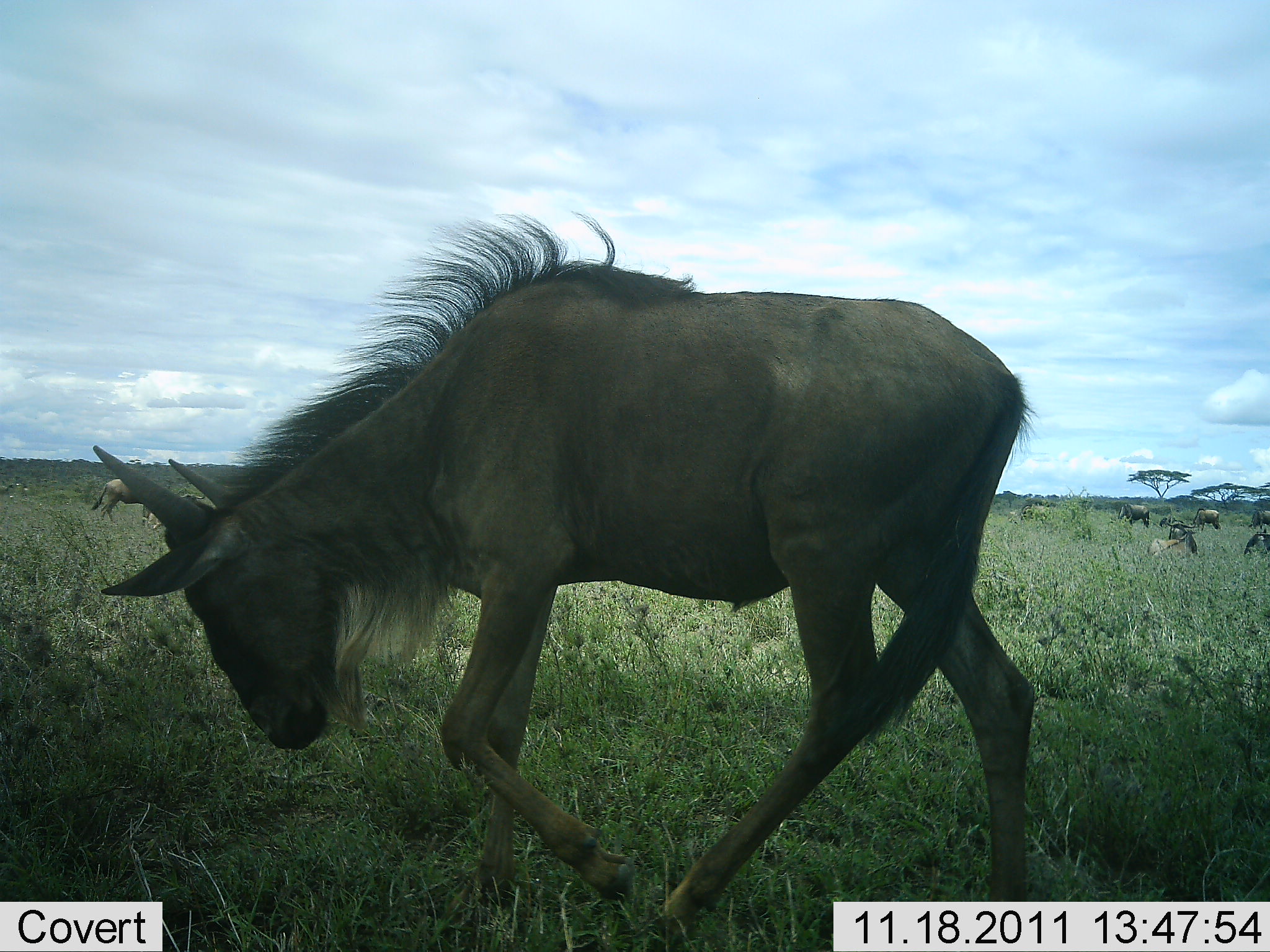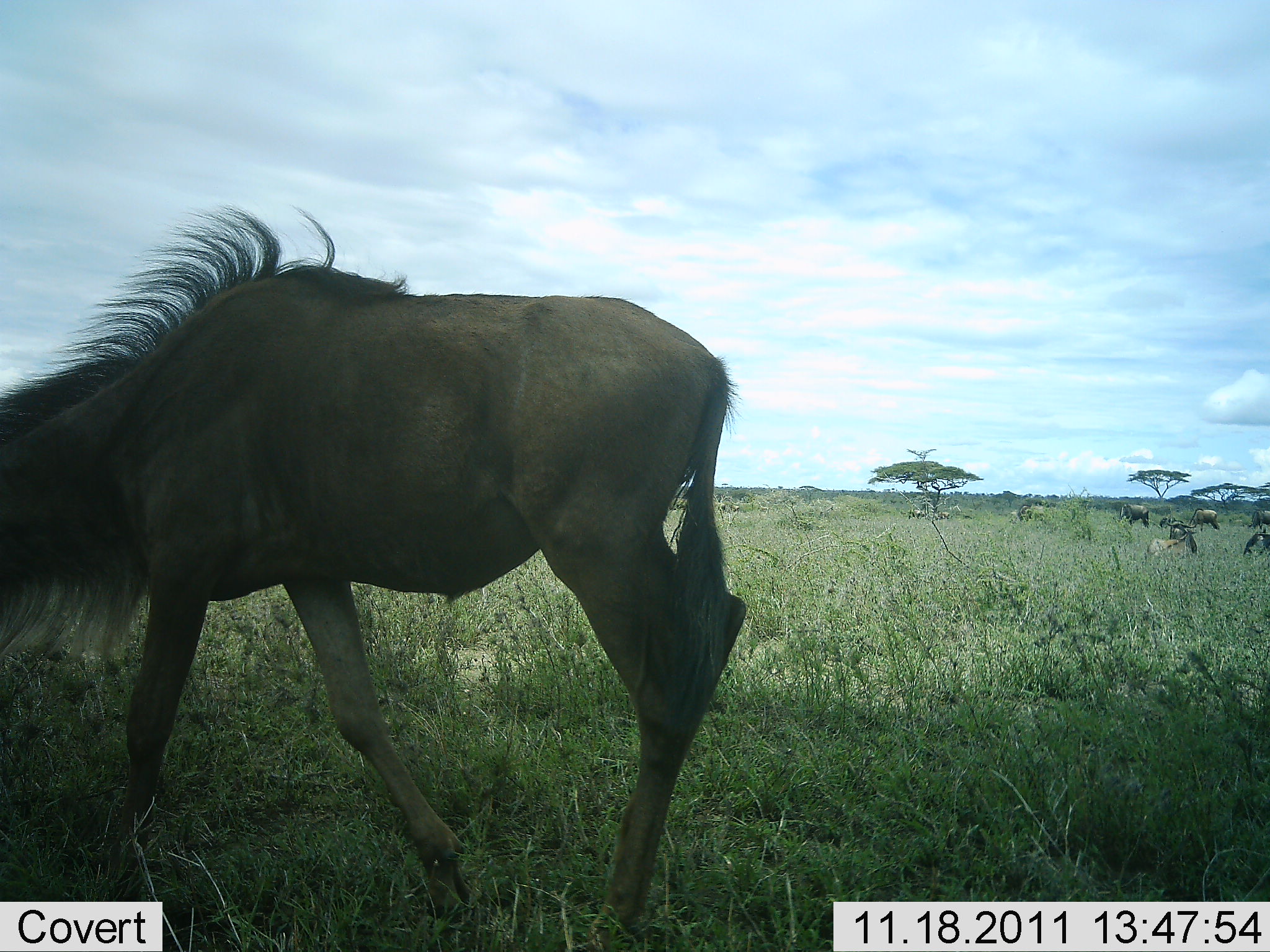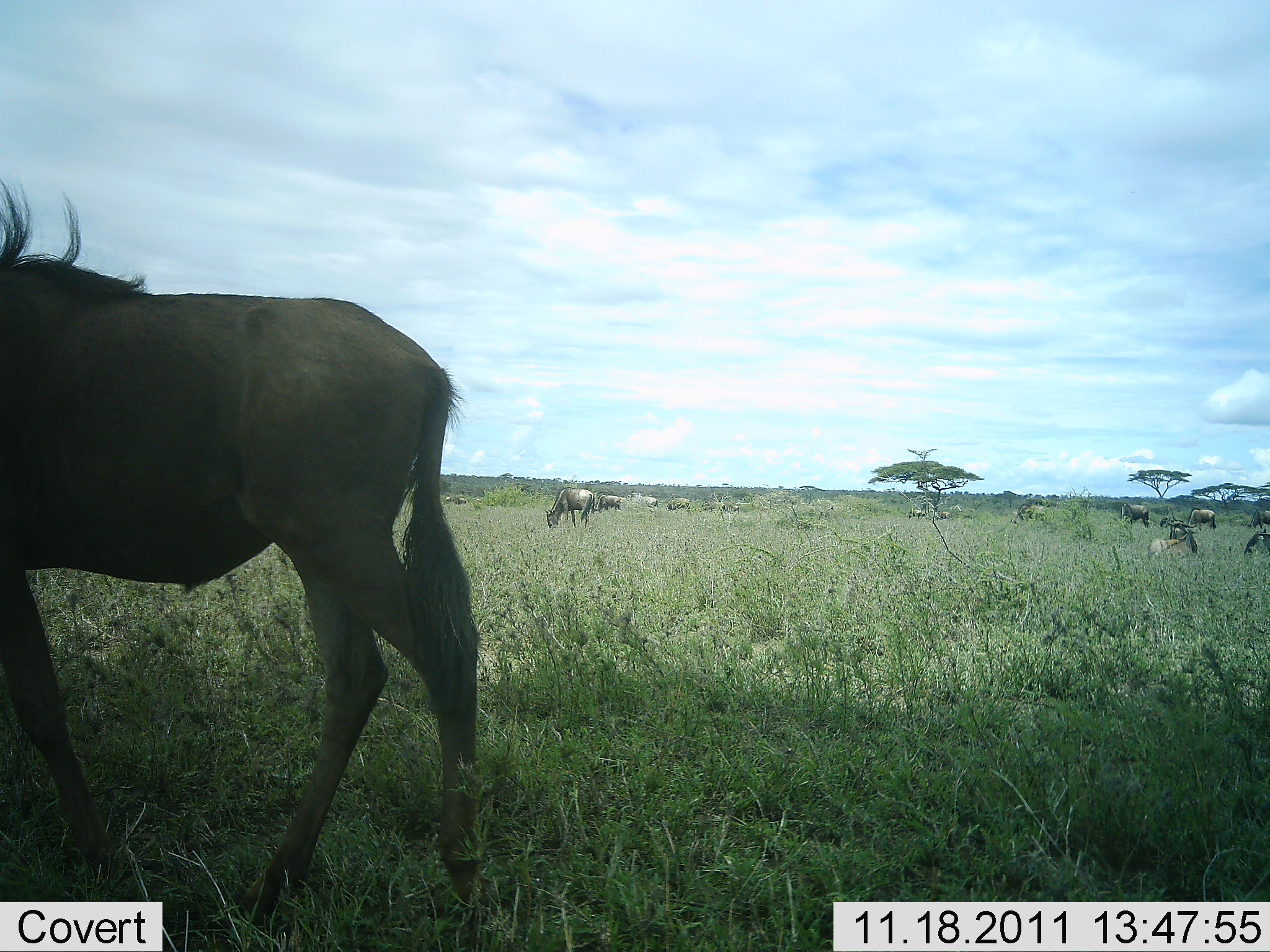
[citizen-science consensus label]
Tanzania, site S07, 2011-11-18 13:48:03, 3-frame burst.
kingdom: Animalia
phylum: Chordata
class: Mammalia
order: Artiodactyla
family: Bovidae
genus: Connochaetes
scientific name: Connochaetes taurinus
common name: blue wildebeest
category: wildebeest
Wildebeest (blue wildebeest) (Connochaetes taurinus), count 11-50. Behavior (volunteer vote fractions): standing 50%, resting 42%, moving 92%, interacting 8%. Young present (vote fraction): 8%. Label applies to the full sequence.